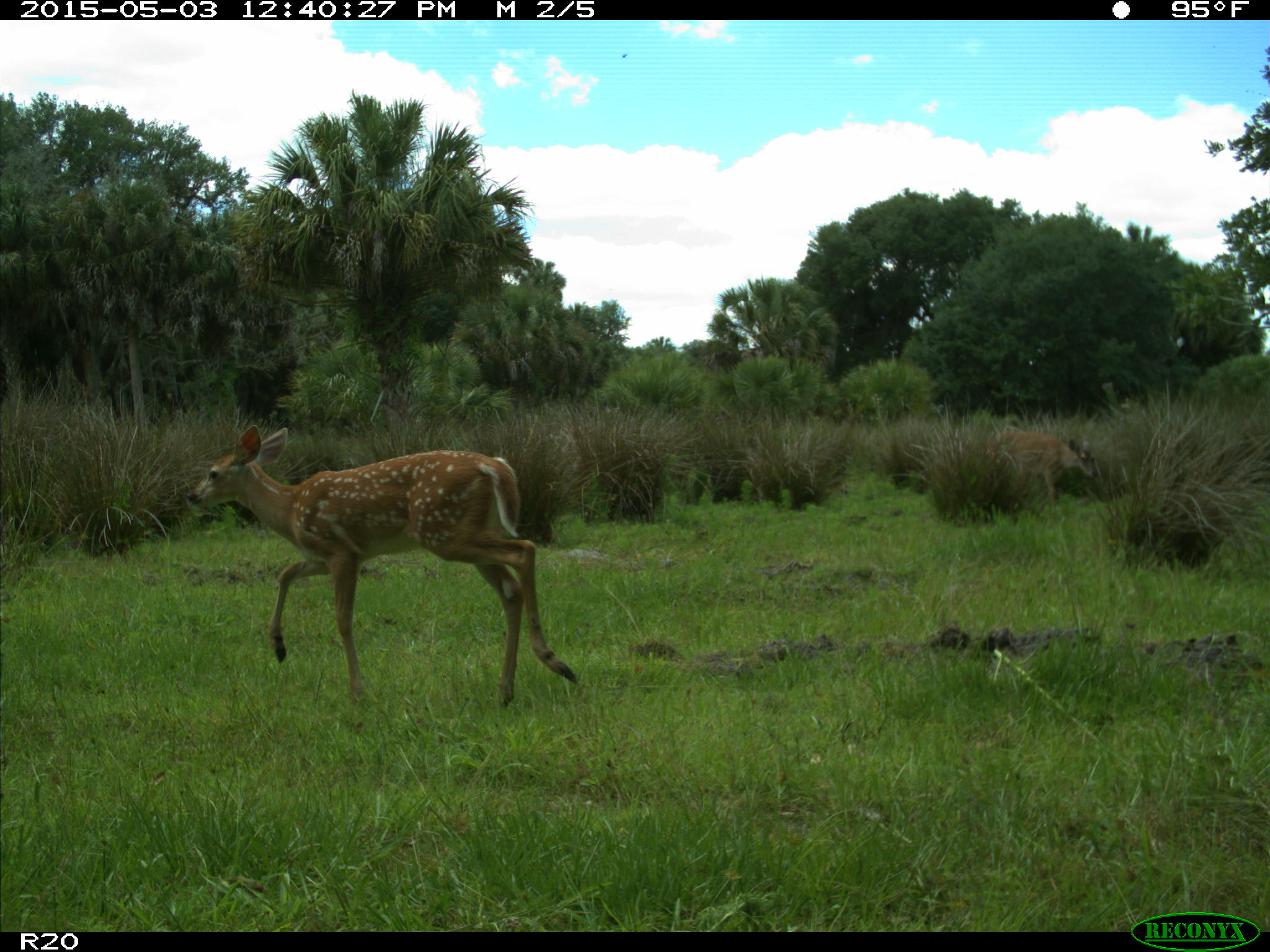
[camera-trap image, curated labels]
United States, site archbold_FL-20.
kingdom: Animalia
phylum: Chordata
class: Mammalia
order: Artiodactyla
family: Cervidae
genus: Odocoileus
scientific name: Odocoileus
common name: deer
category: unidentified deer